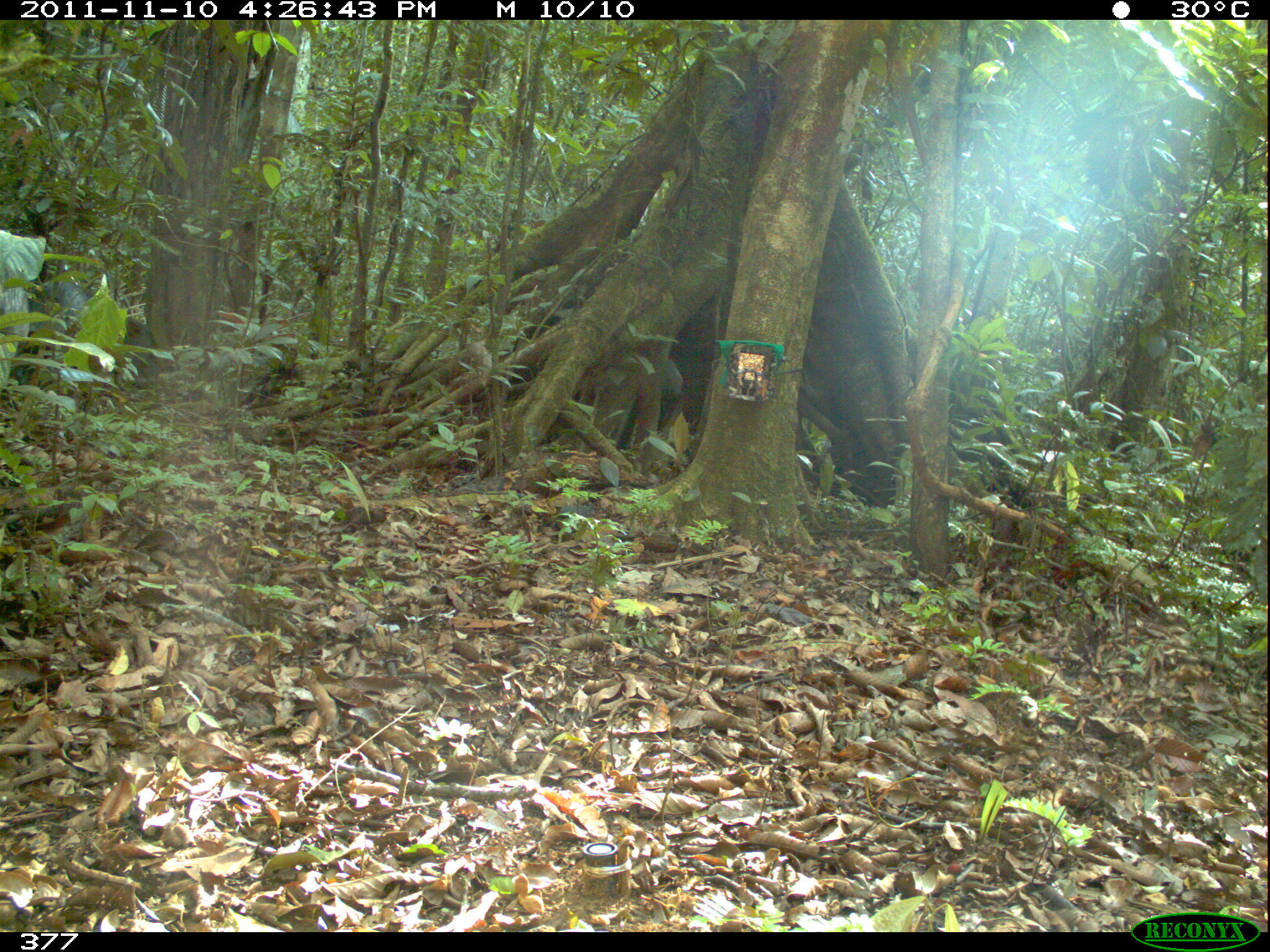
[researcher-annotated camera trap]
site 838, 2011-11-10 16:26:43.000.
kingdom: Animalia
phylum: Chordata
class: Mammalia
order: Artiodactyla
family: Tayassuidae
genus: Tayassu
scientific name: Tayassu pecari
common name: white-lipped peccary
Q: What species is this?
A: Tayassu pecari (white-lipped peccary).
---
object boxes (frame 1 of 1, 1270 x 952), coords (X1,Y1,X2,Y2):
tayassu pecari: (24,277,161,384)